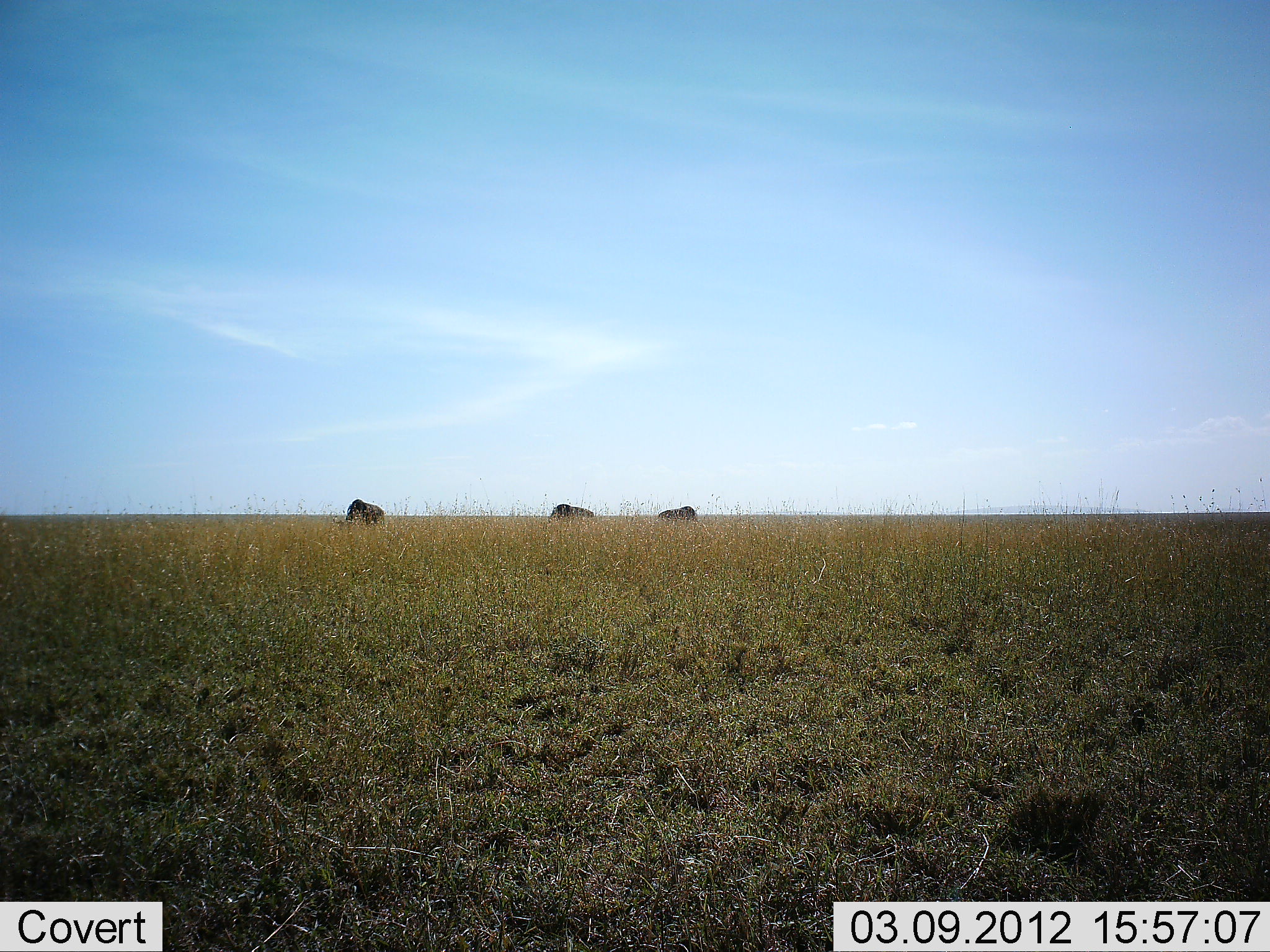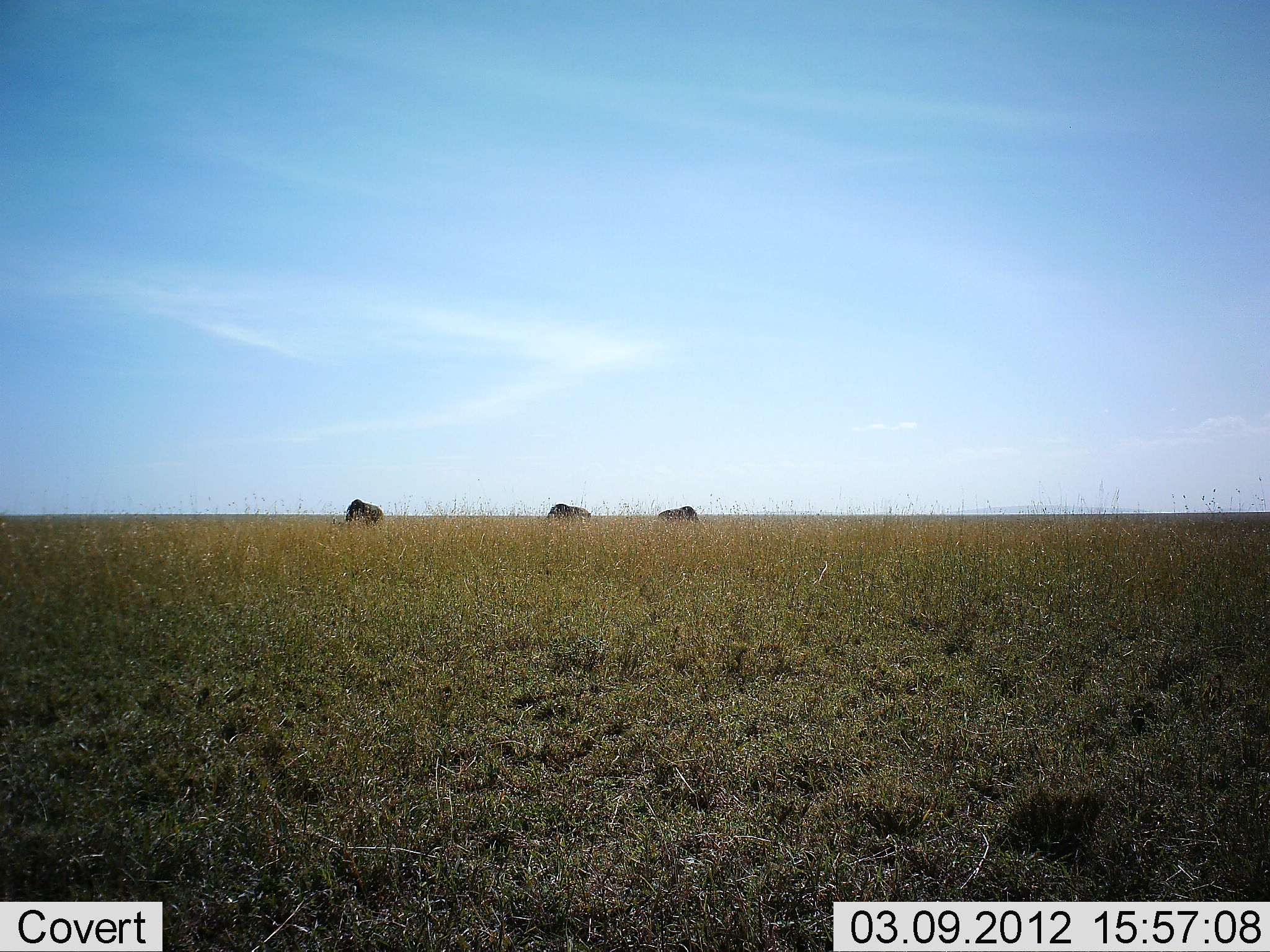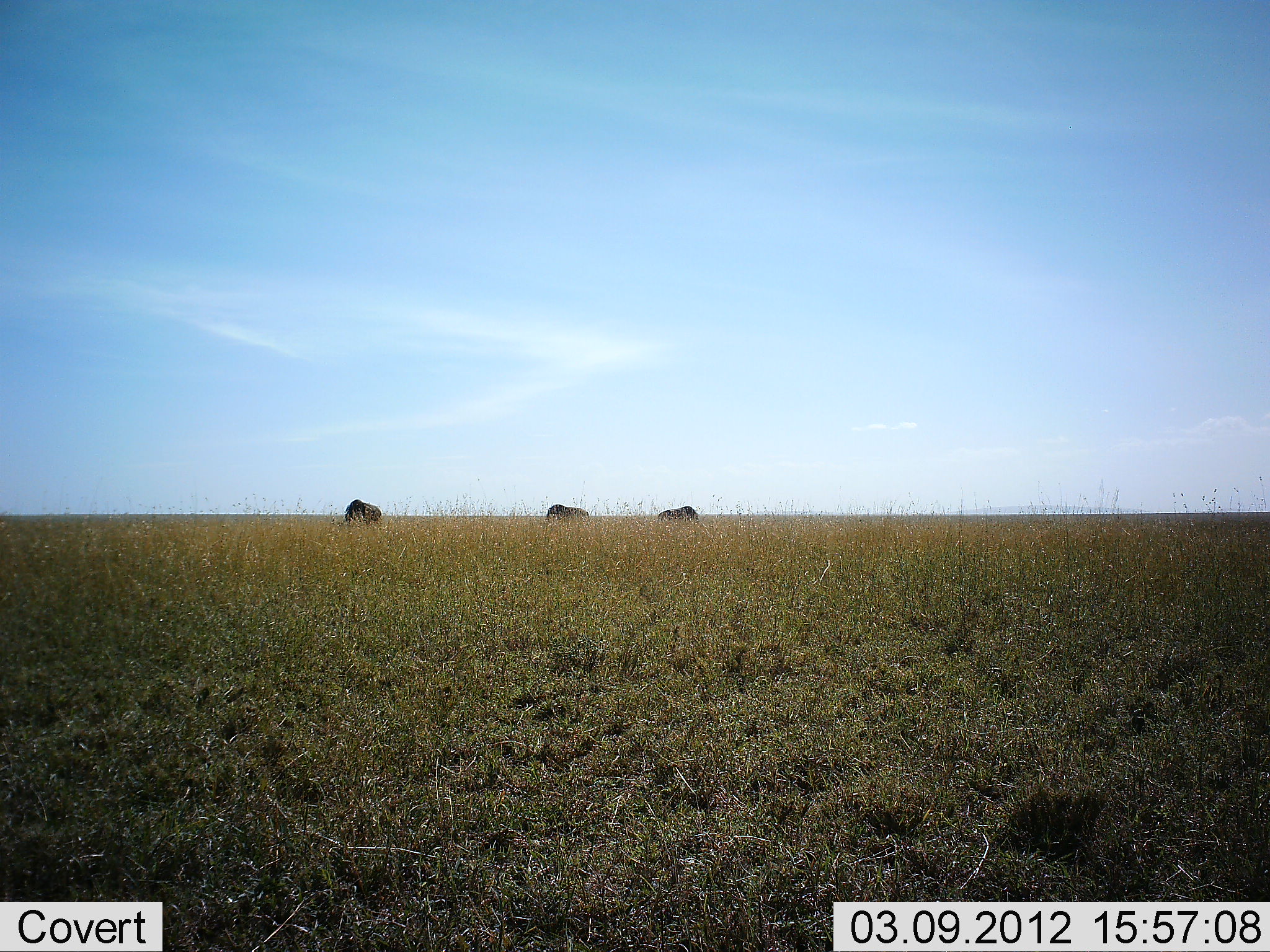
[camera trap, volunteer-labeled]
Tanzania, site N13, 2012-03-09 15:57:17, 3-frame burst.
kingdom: Animalia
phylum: Chordata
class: Mammalia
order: Artiodactyla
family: Bovidae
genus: Connochaetes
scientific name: Connochaetes taurinus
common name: blue wildebeest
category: wildebeest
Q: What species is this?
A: Wildebeest (blue wildebeest) (Connochaetes taurinus).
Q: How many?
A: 3.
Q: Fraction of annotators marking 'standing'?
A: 21%.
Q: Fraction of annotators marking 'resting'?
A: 0%.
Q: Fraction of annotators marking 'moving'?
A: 5%.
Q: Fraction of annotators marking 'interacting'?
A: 0%.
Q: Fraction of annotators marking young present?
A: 0%.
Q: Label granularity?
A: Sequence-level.